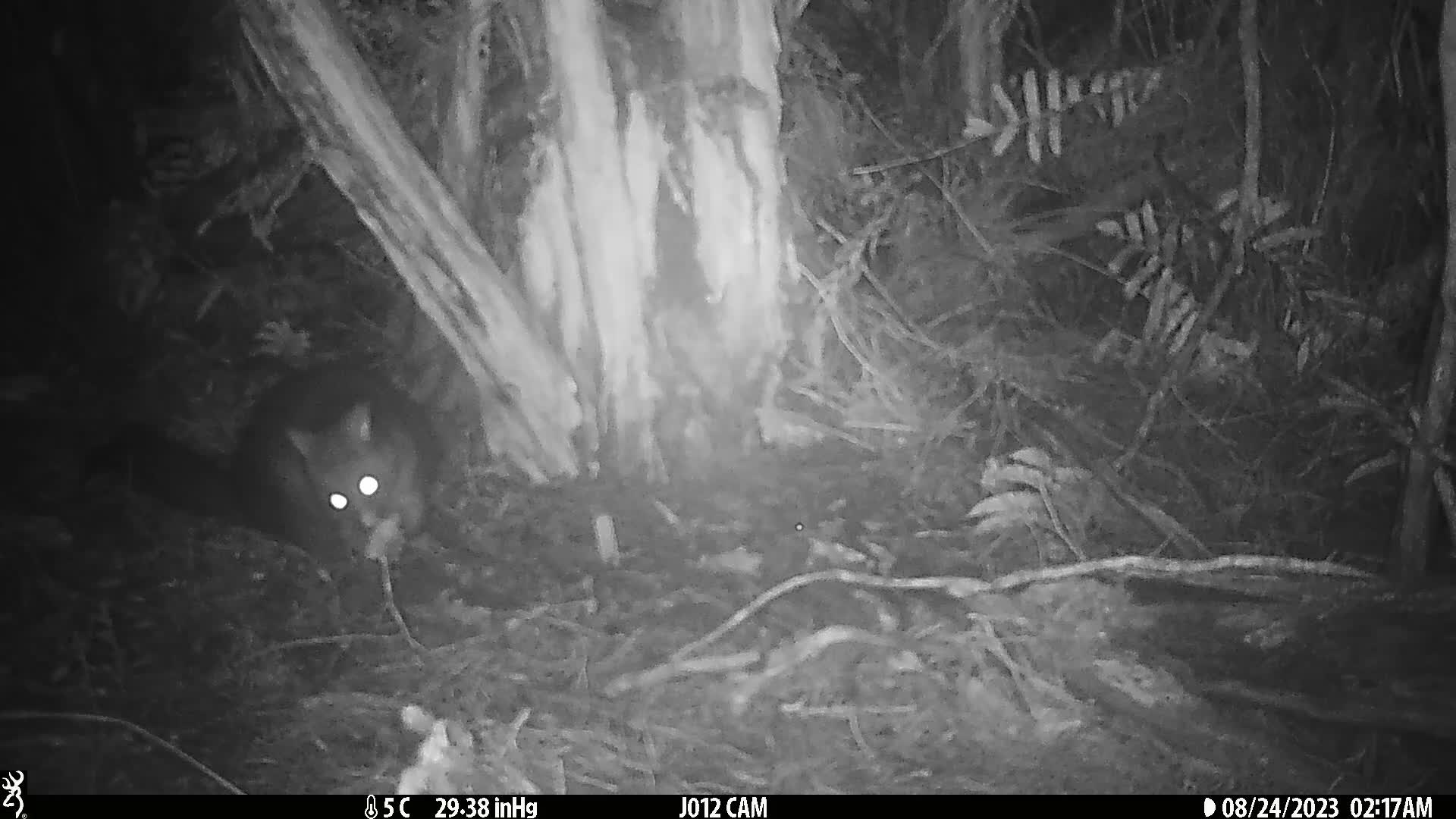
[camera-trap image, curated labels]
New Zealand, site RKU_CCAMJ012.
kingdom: Animalia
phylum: Chordata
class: Mammalia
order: Diprotodontia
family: Phalangeridae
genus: Trichosurus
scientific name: Trichosurus vulpecula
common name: common brushtail possum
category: possum